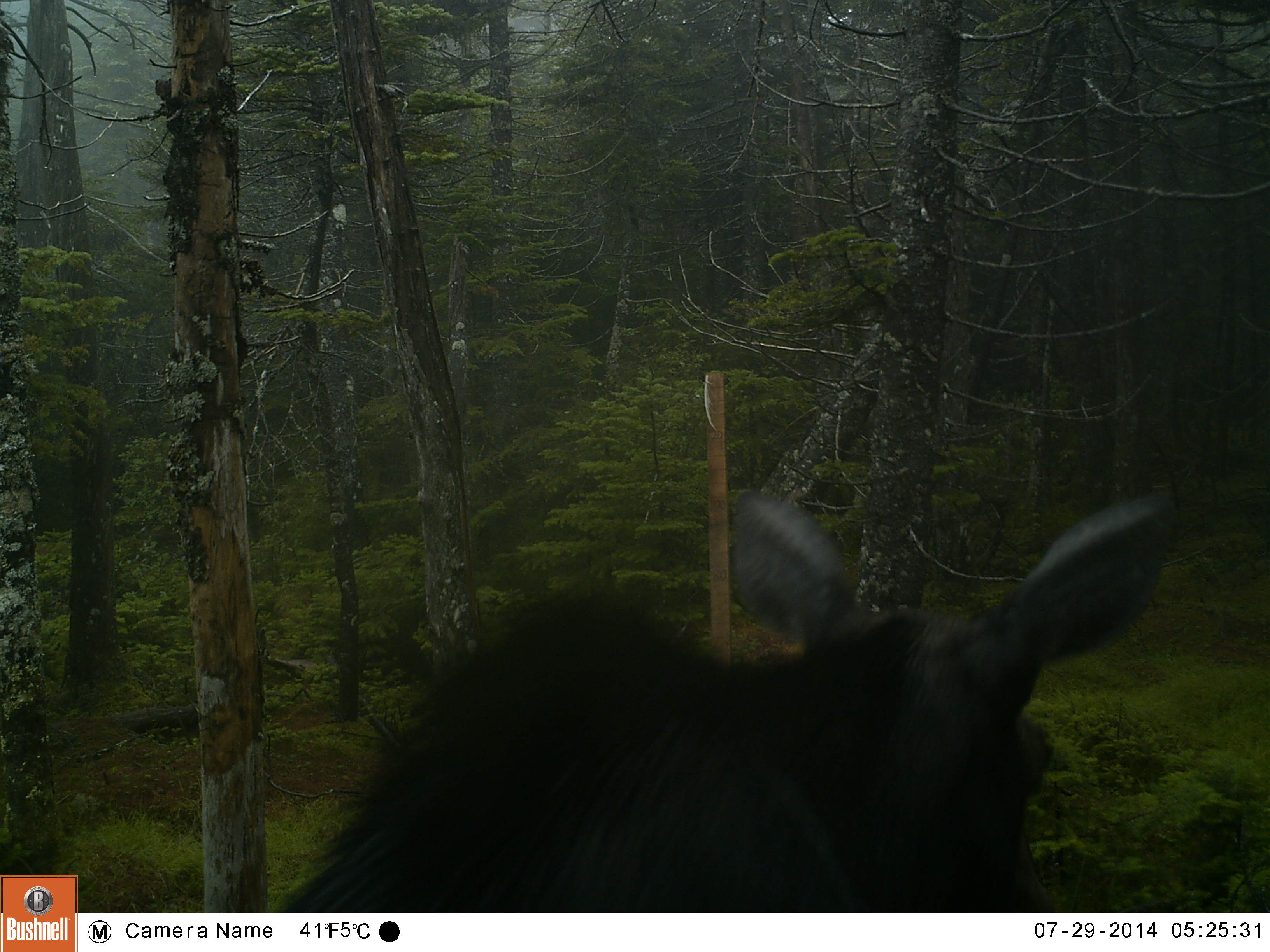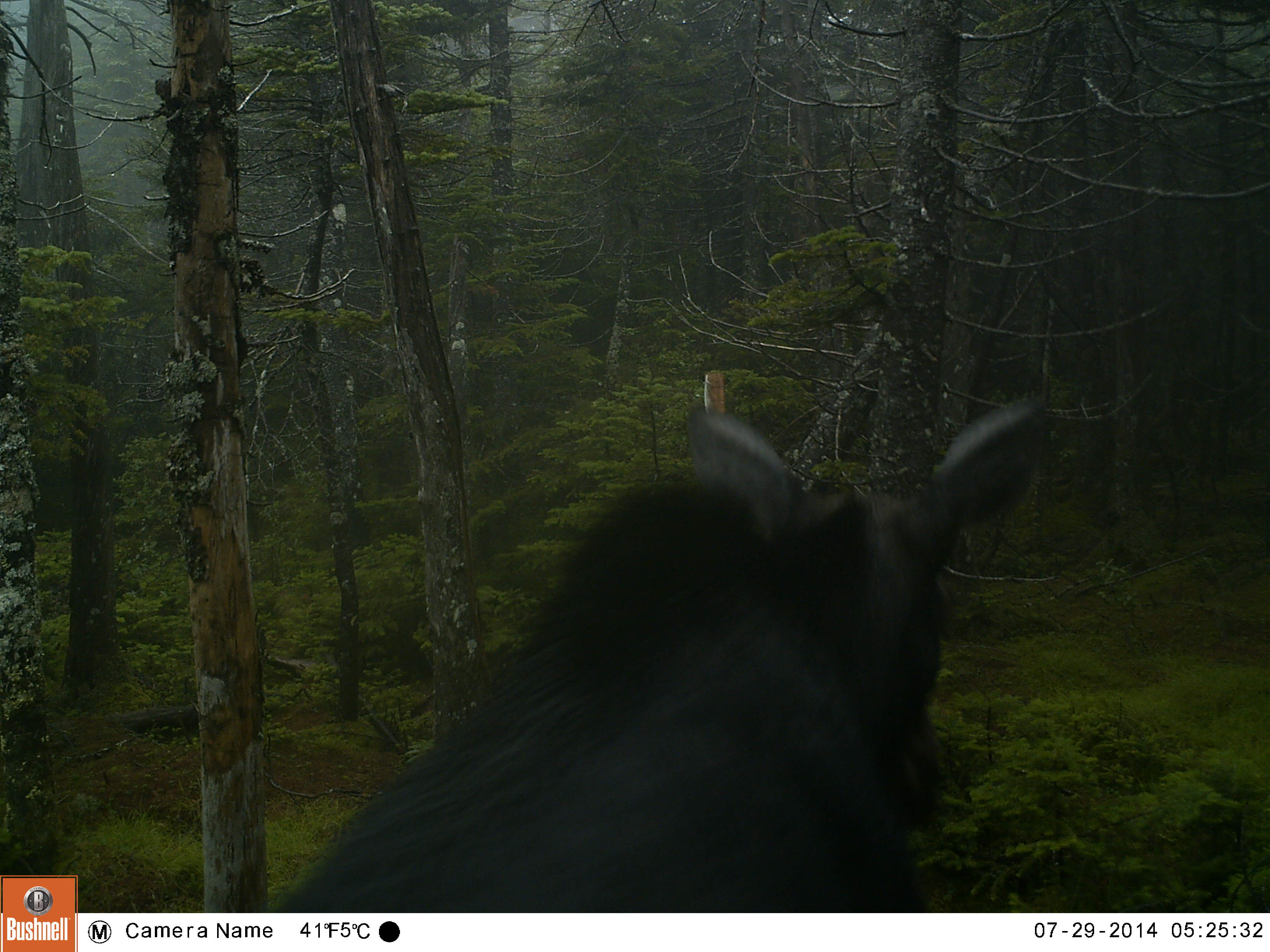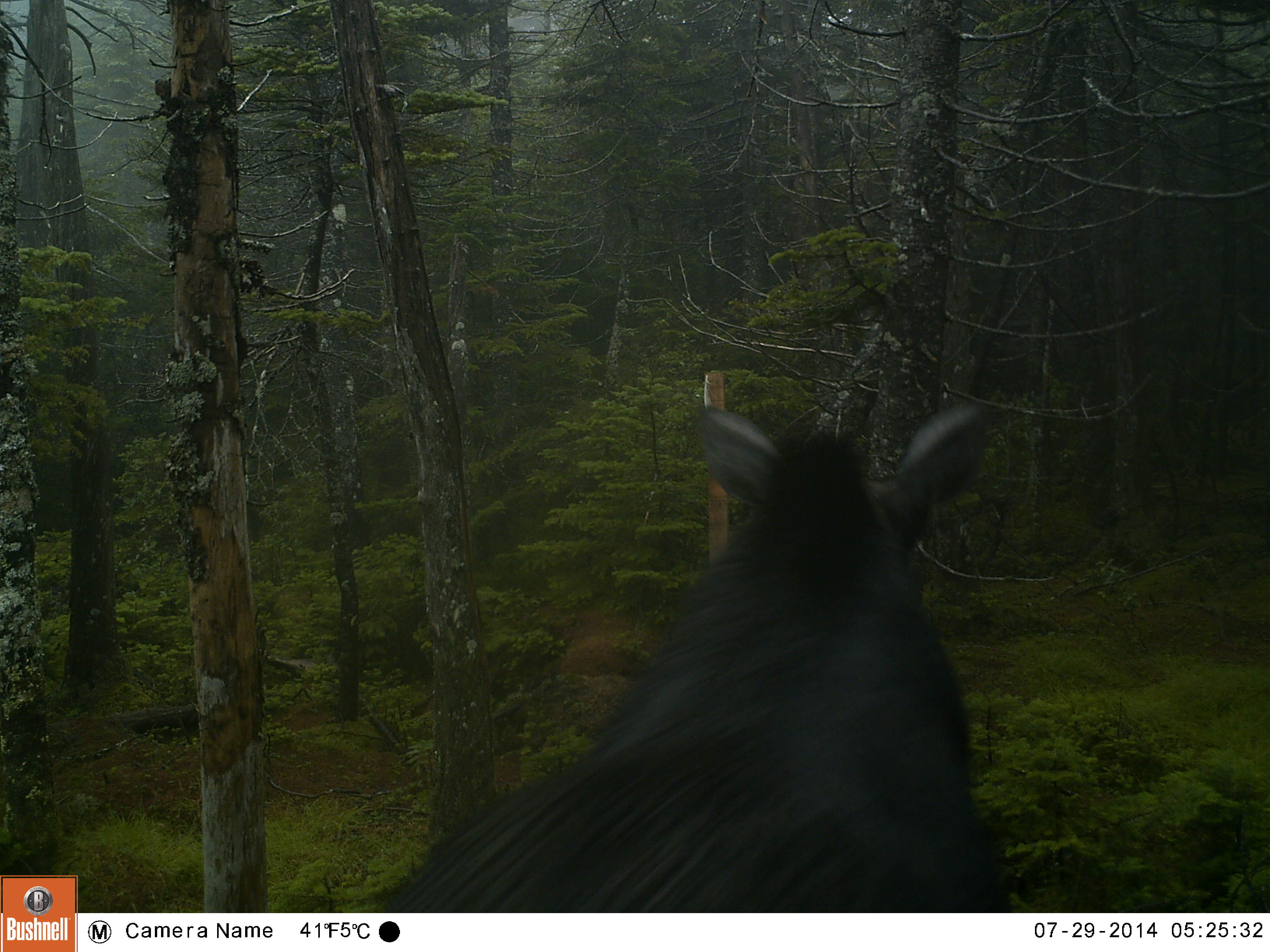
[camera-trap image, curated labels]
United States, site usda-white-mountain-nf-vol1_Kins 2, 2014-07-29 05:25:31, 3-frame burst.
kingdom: Animalia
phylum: Chordata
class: Mammalia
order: Artiodactyla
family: Cervidae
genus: Alces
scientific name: Alces alces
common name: moose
Moose (Alces alces).